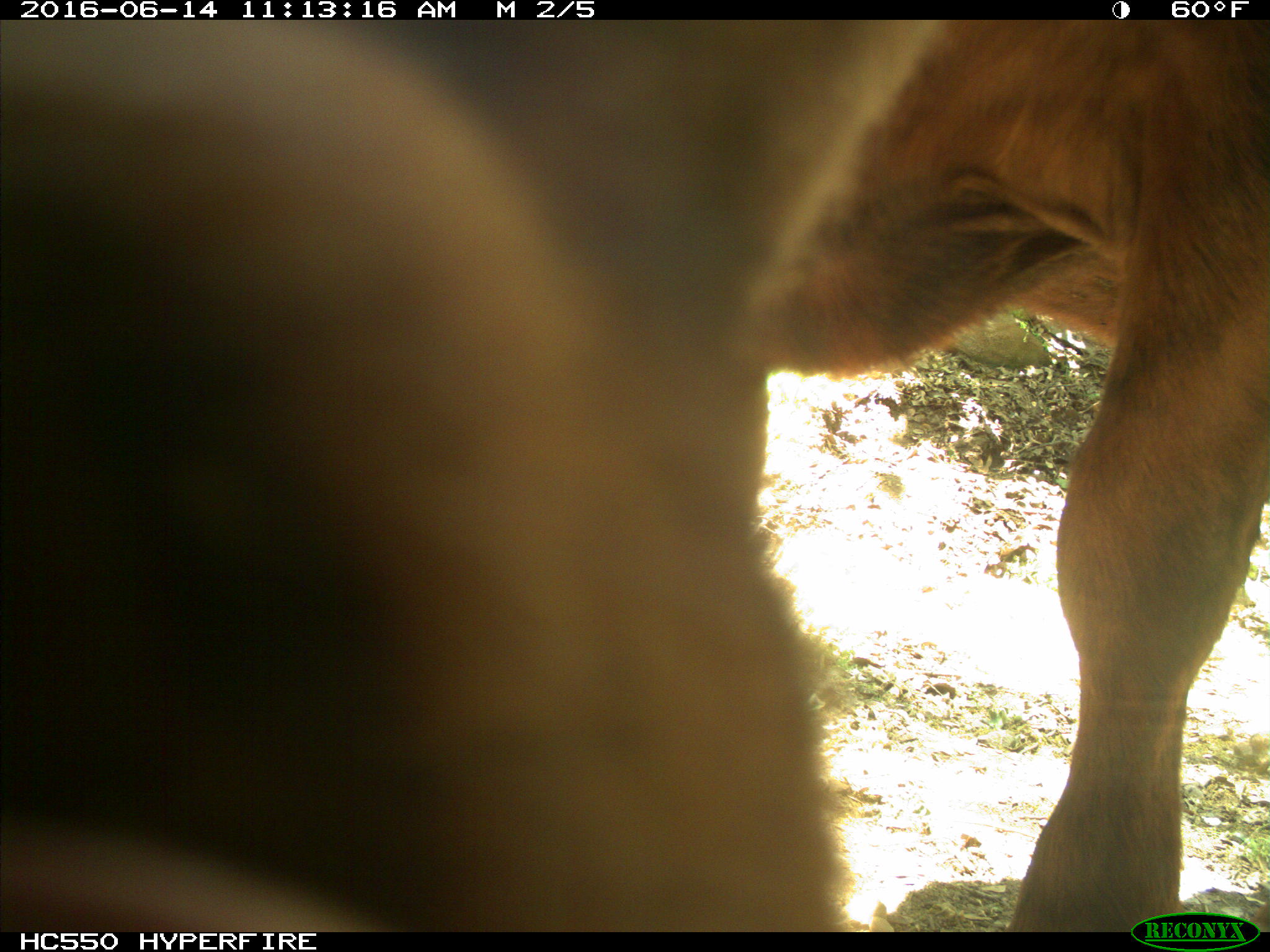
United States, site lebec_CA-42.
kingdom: Animalia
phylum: Chordata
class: Mammalia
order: Artiodactyla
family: Bovidae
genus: Bos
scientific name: Bos taurus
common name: domestic cow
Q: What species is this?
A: Bos taurus (domestic cow).